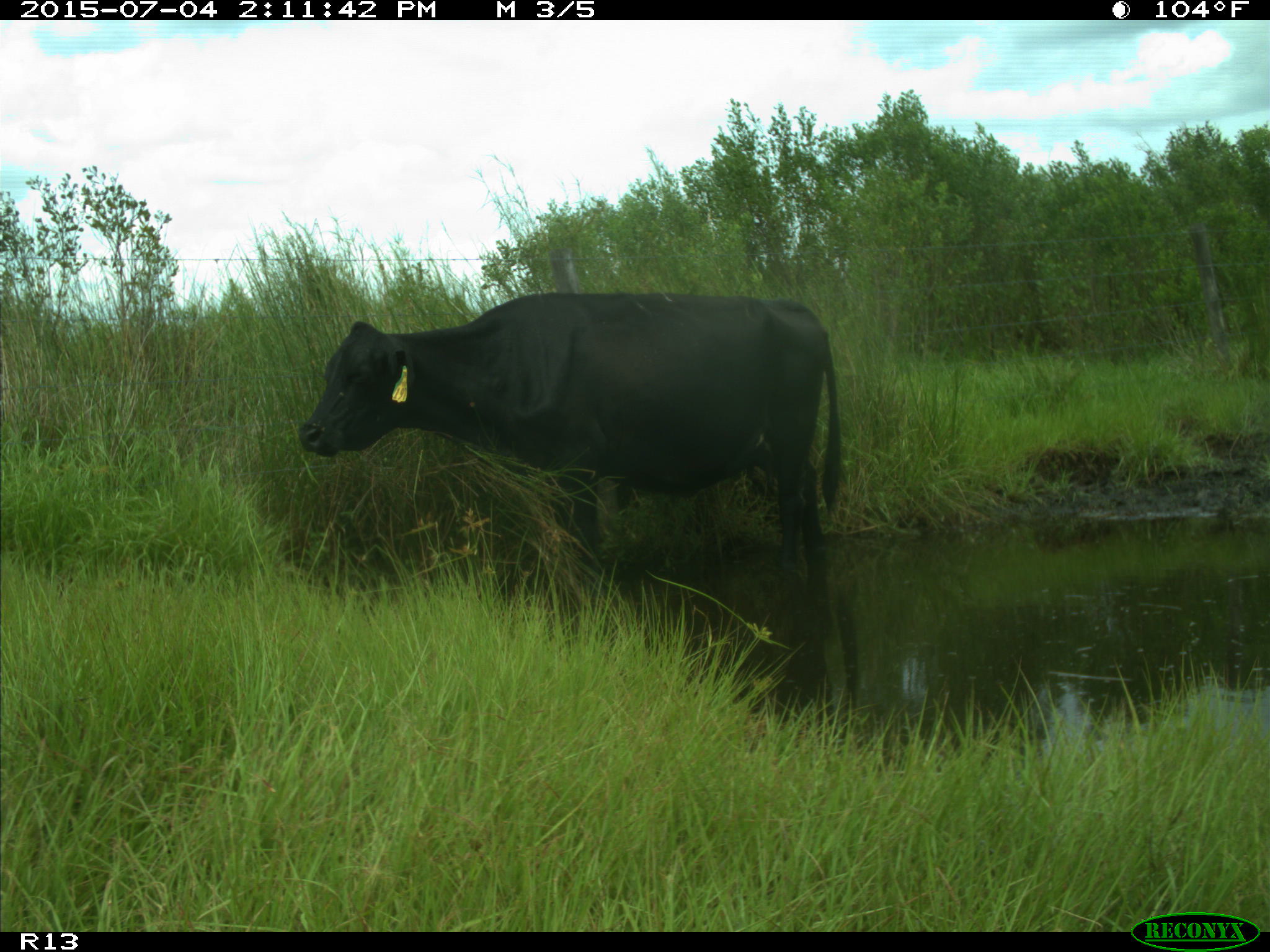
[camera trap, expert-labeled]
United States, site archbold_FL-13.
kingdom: Animalia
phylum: Chordata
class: Mammalia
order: Artiodactyla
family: Bovidae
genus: Bos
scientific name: Bos taurus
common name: domestic cow